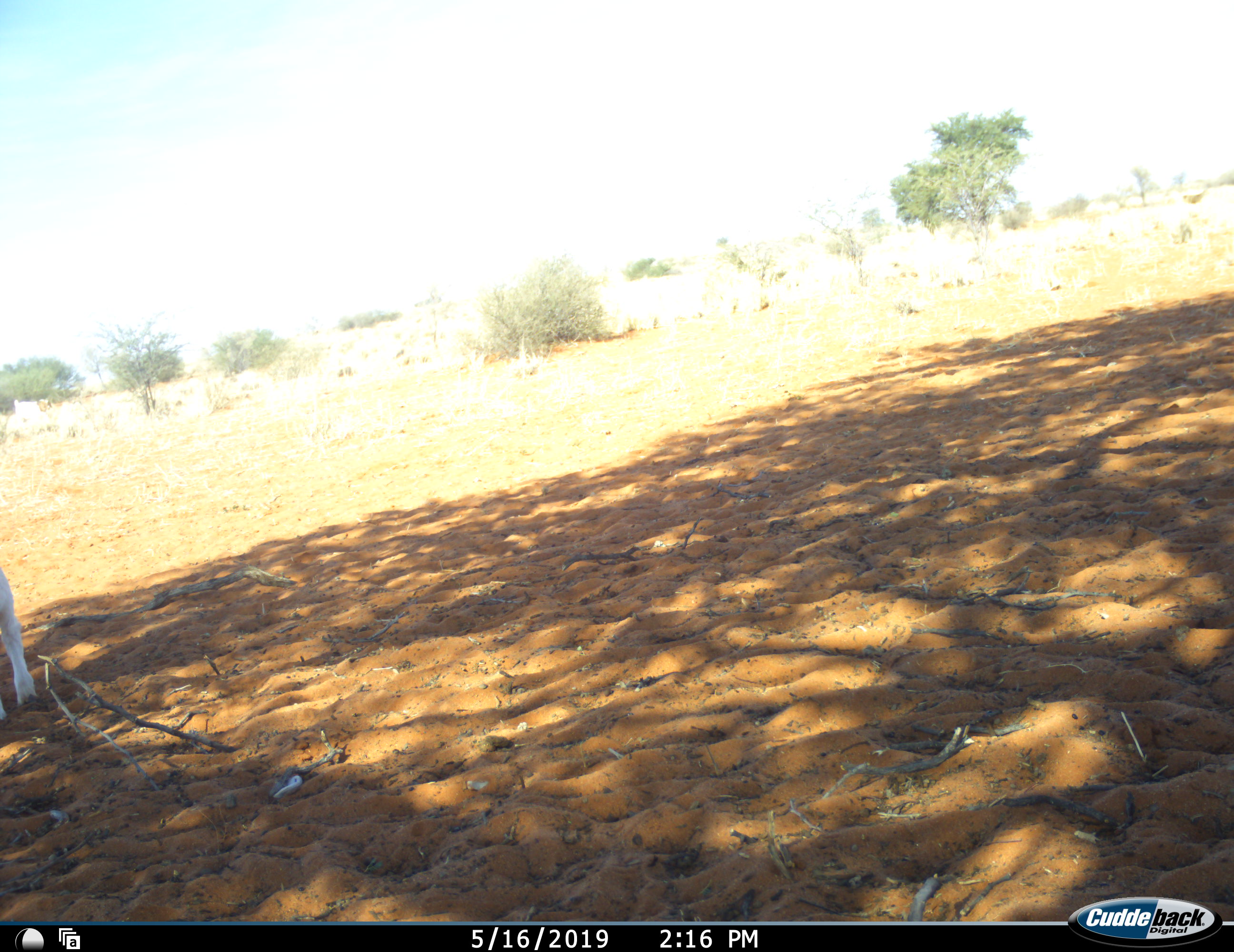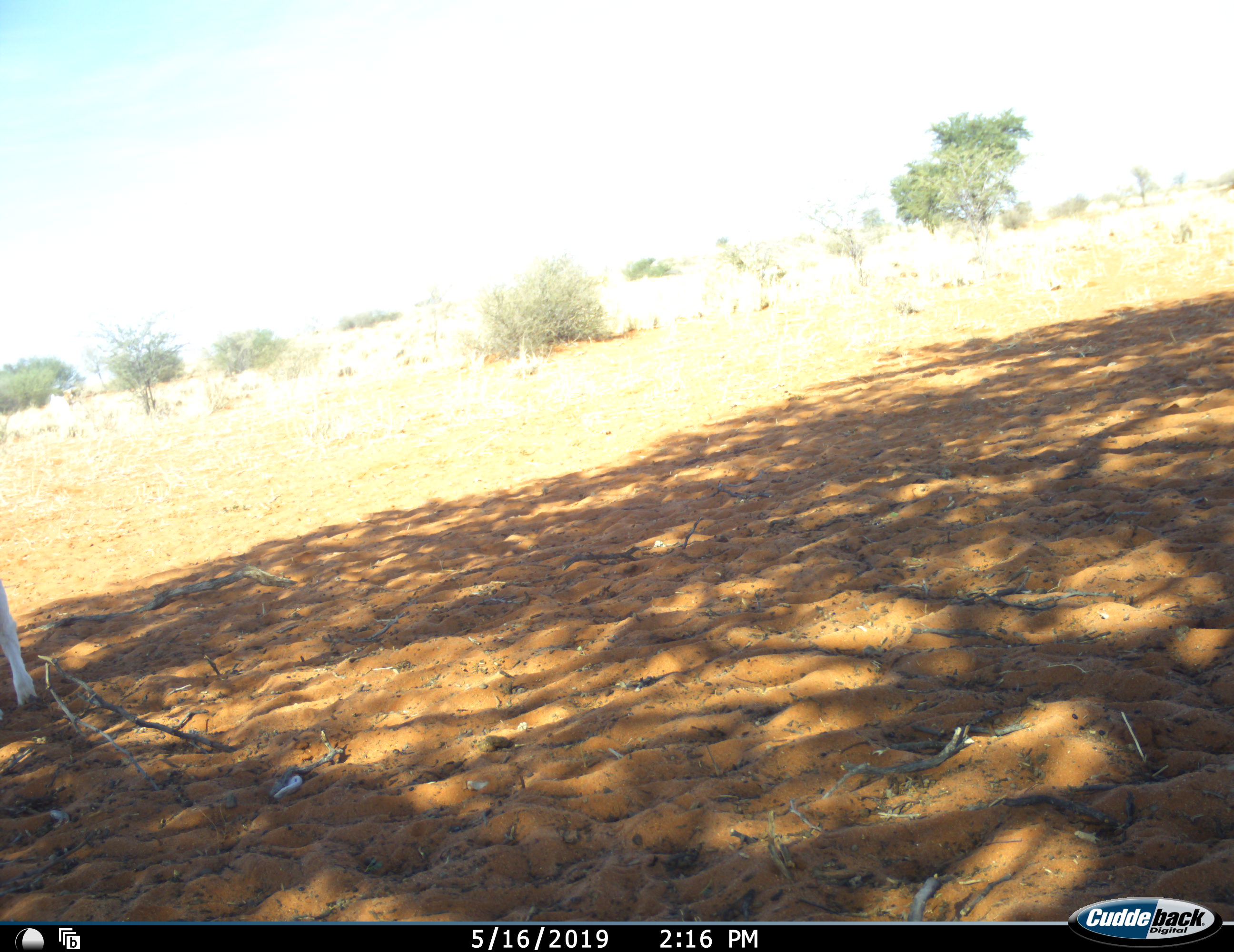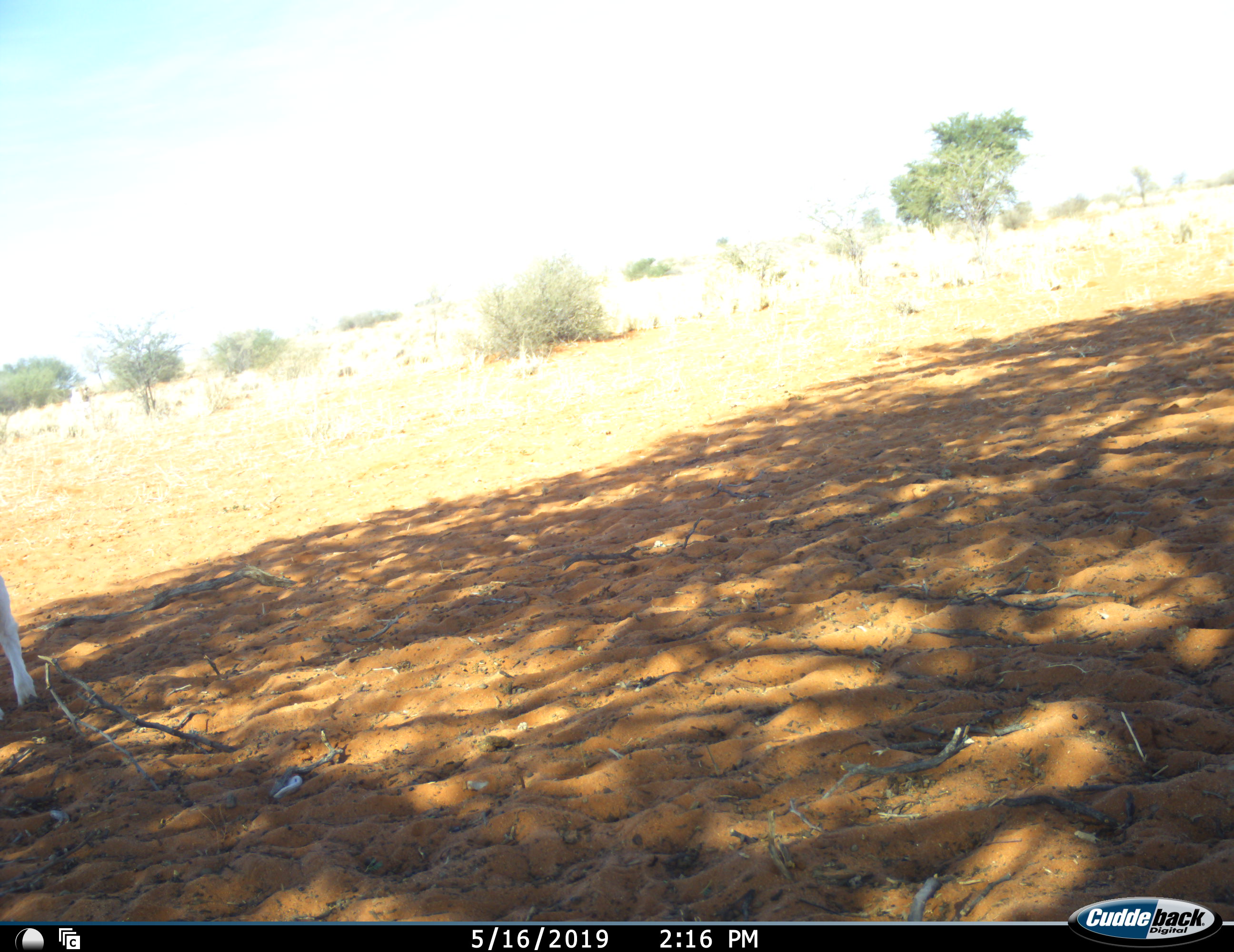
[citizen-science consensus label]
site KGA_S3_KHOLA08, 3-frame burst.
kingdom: Animalia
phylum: Chordata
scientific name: Vertebrata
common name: domestic animal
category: domesticanimal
Domesticanimal (domestic animal) (Vertebrata), count 2. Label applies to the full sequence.